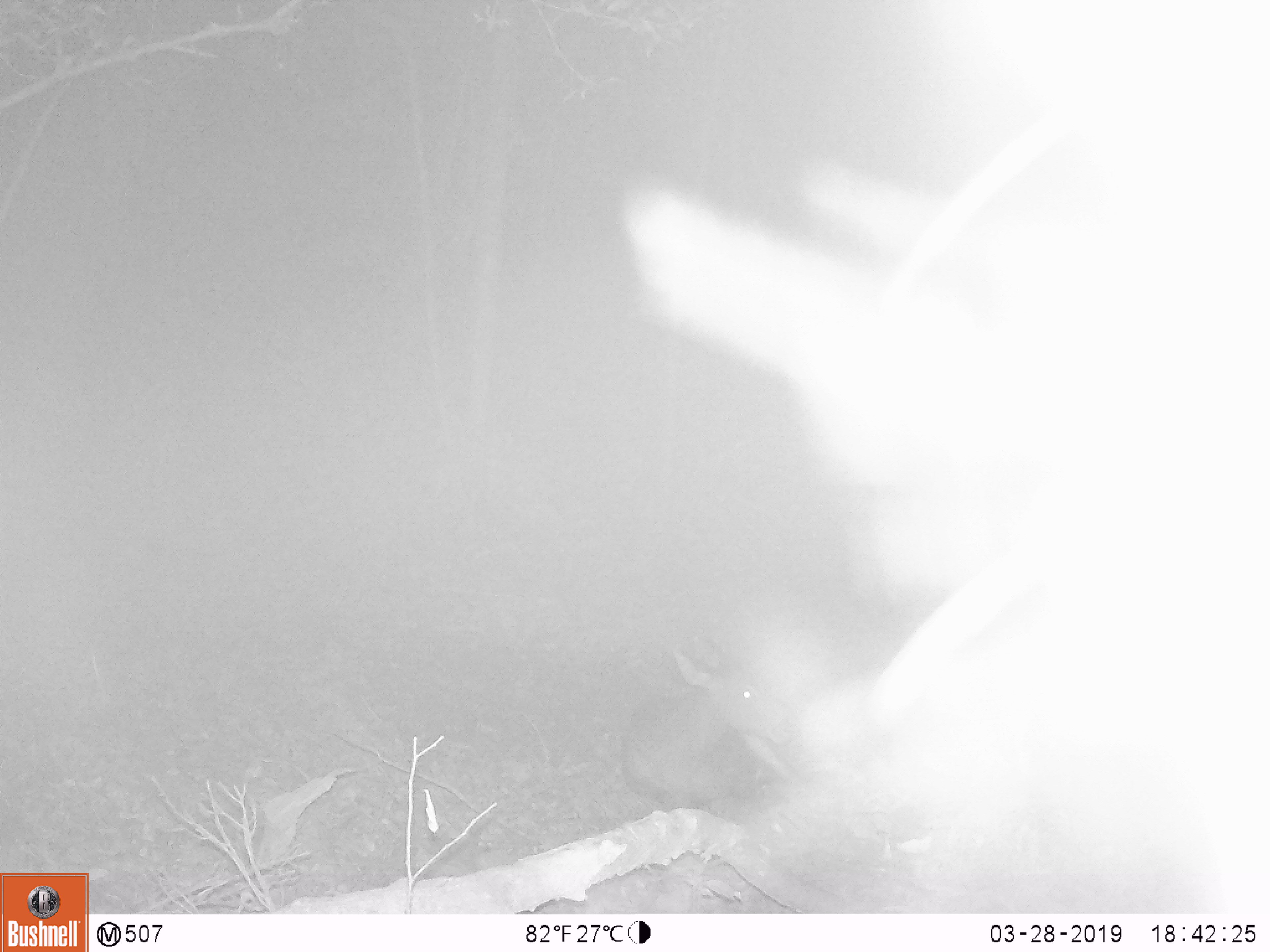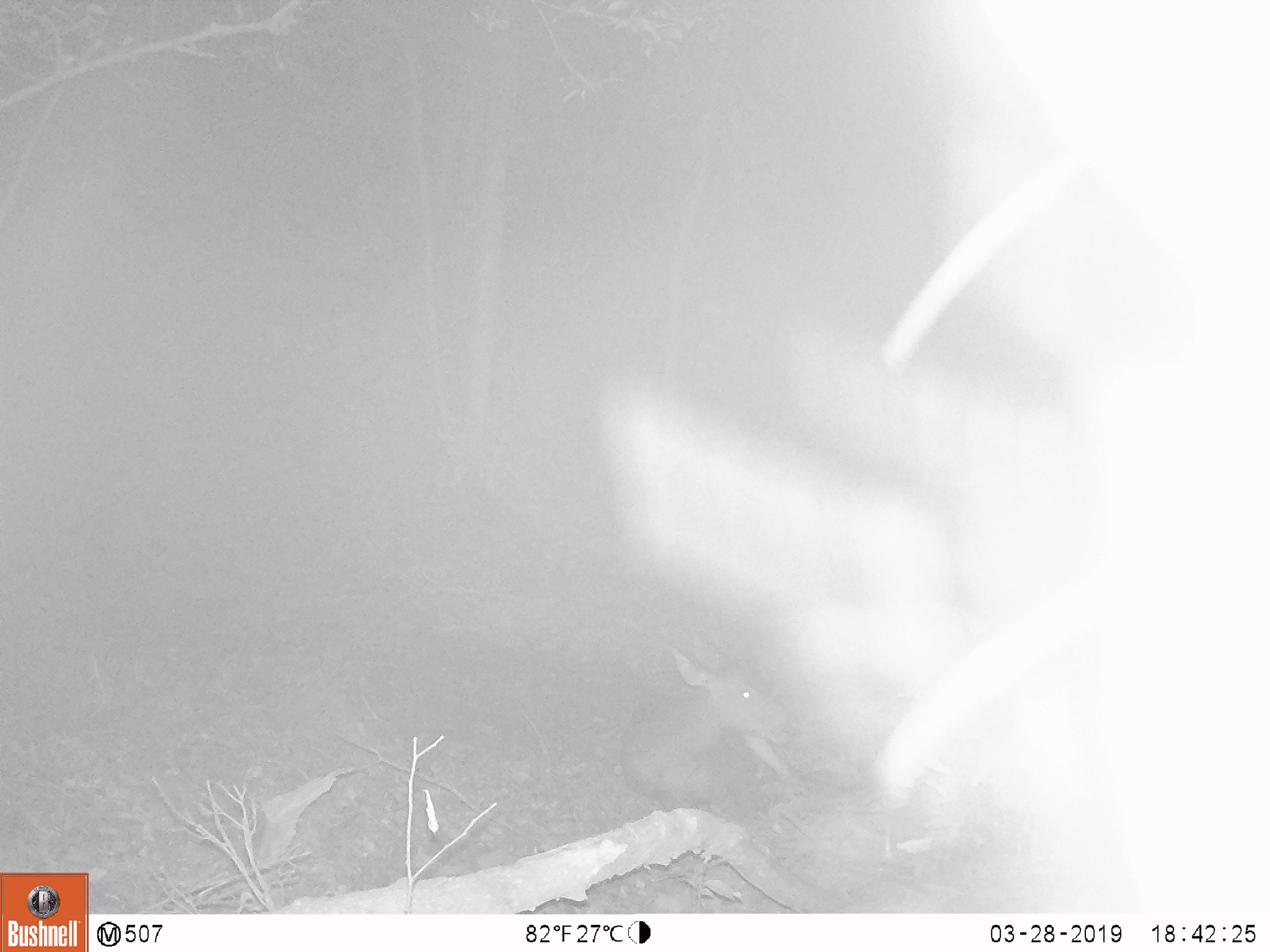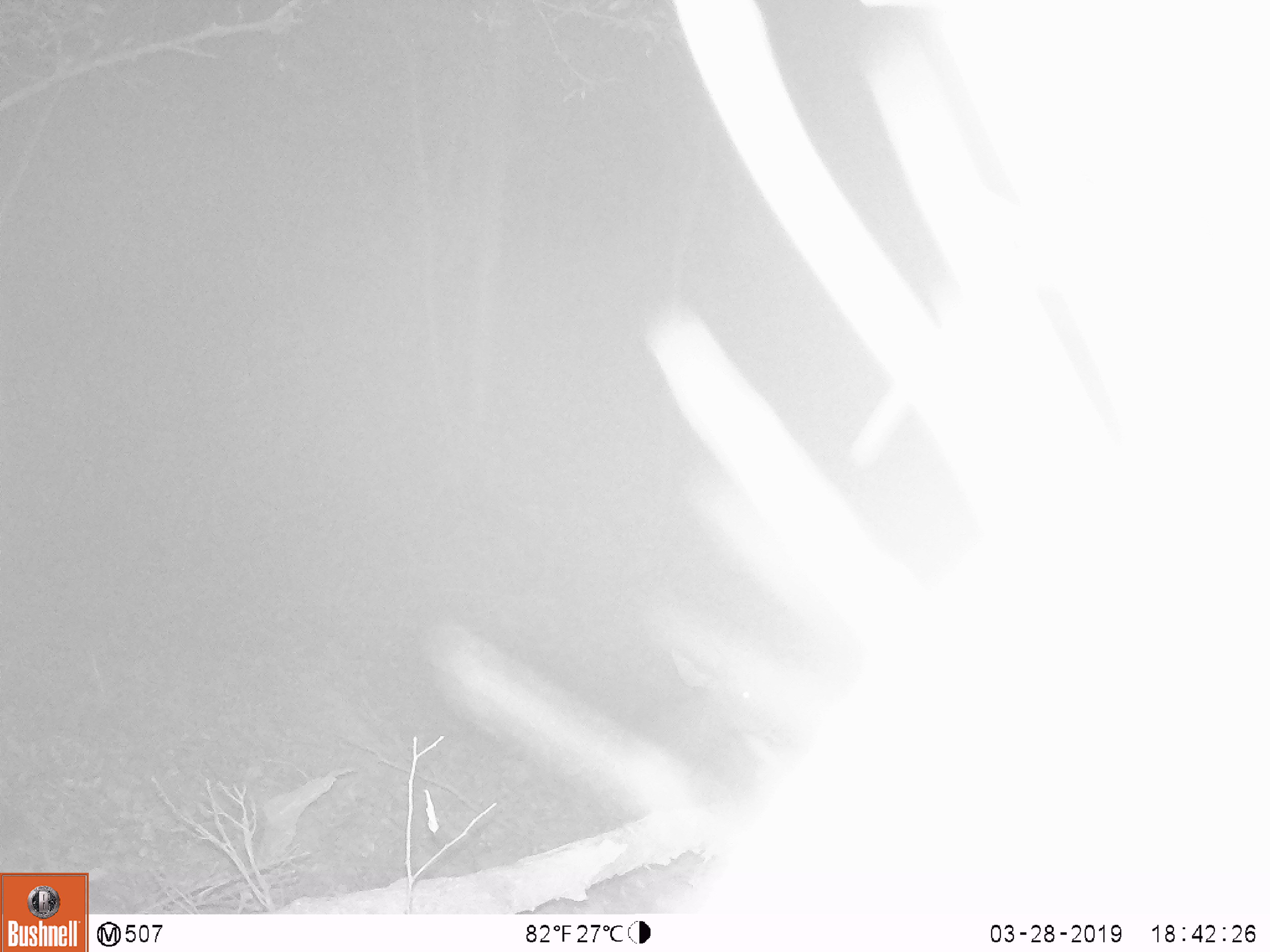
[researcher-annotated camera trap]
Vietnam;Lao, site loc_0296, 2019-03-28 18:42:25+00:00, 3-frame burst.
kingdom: Animalia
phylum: Chordata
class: Mammalia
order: Artiodactyla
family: Cervidae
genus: Rusa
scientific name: Rusa unicolor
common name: sambar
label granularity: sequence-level